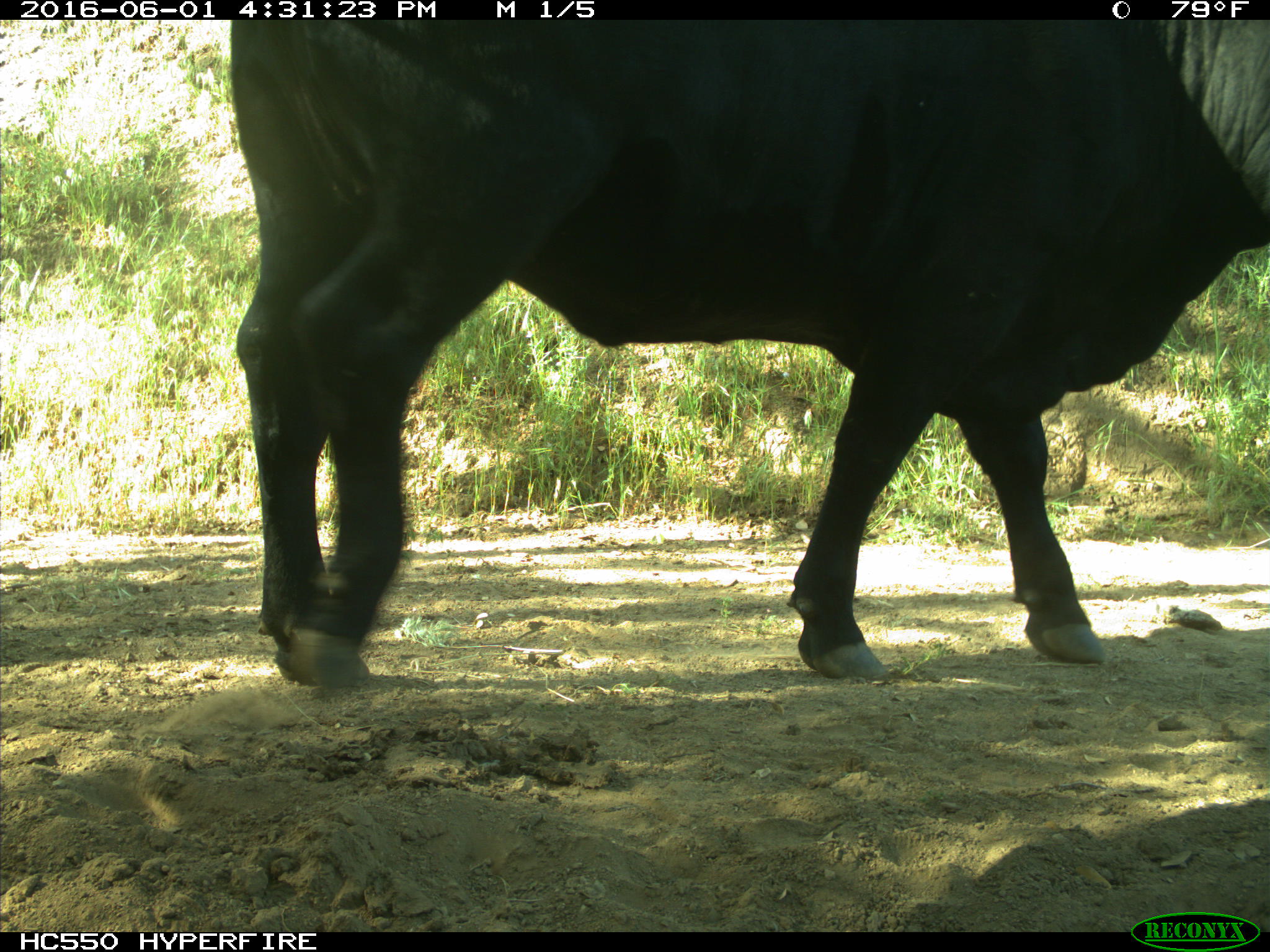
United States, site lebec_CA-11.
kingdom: Animalia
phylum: Chordata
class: Mammalia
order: Artiodactyla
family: Bovidae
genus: Bos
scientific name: Bos taurus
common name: domestic cow